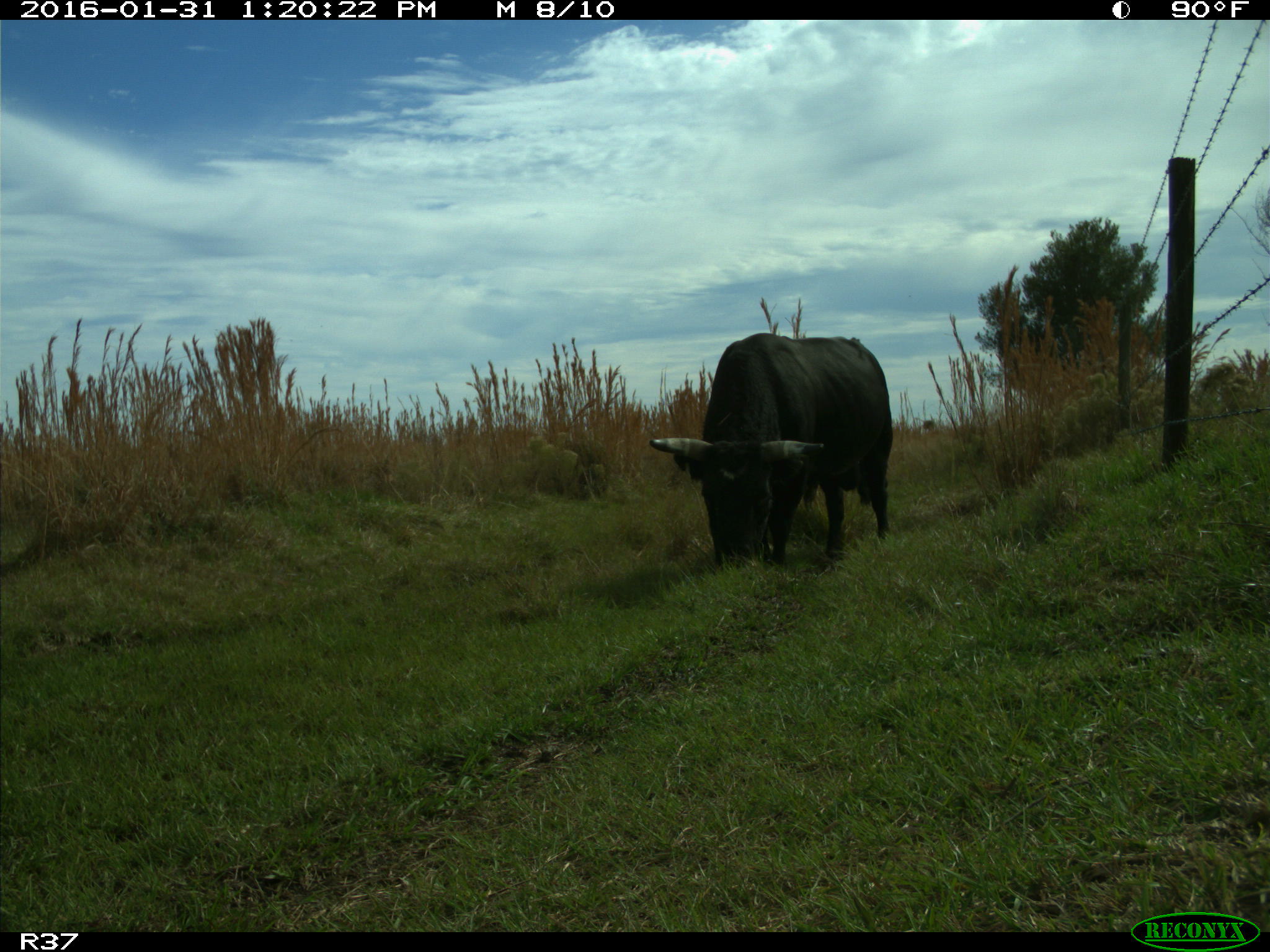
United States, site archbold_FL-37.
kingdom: Animalia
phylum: Chordata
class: Mammalia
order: Artiodactyla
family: Bovidae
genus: Bos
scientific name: Bos taurus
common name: domestic cow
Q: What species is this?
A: Bos taurus (domestic cow).